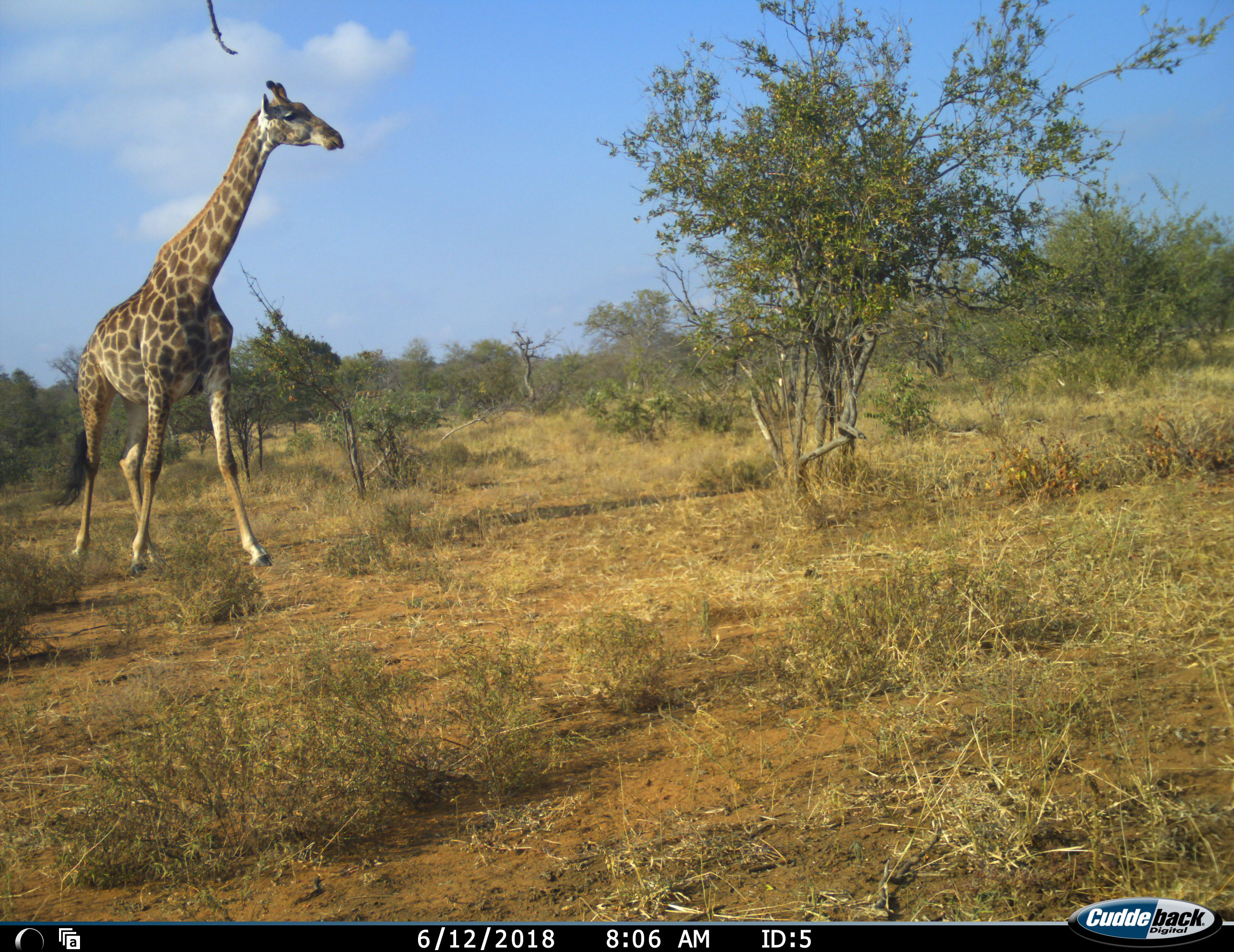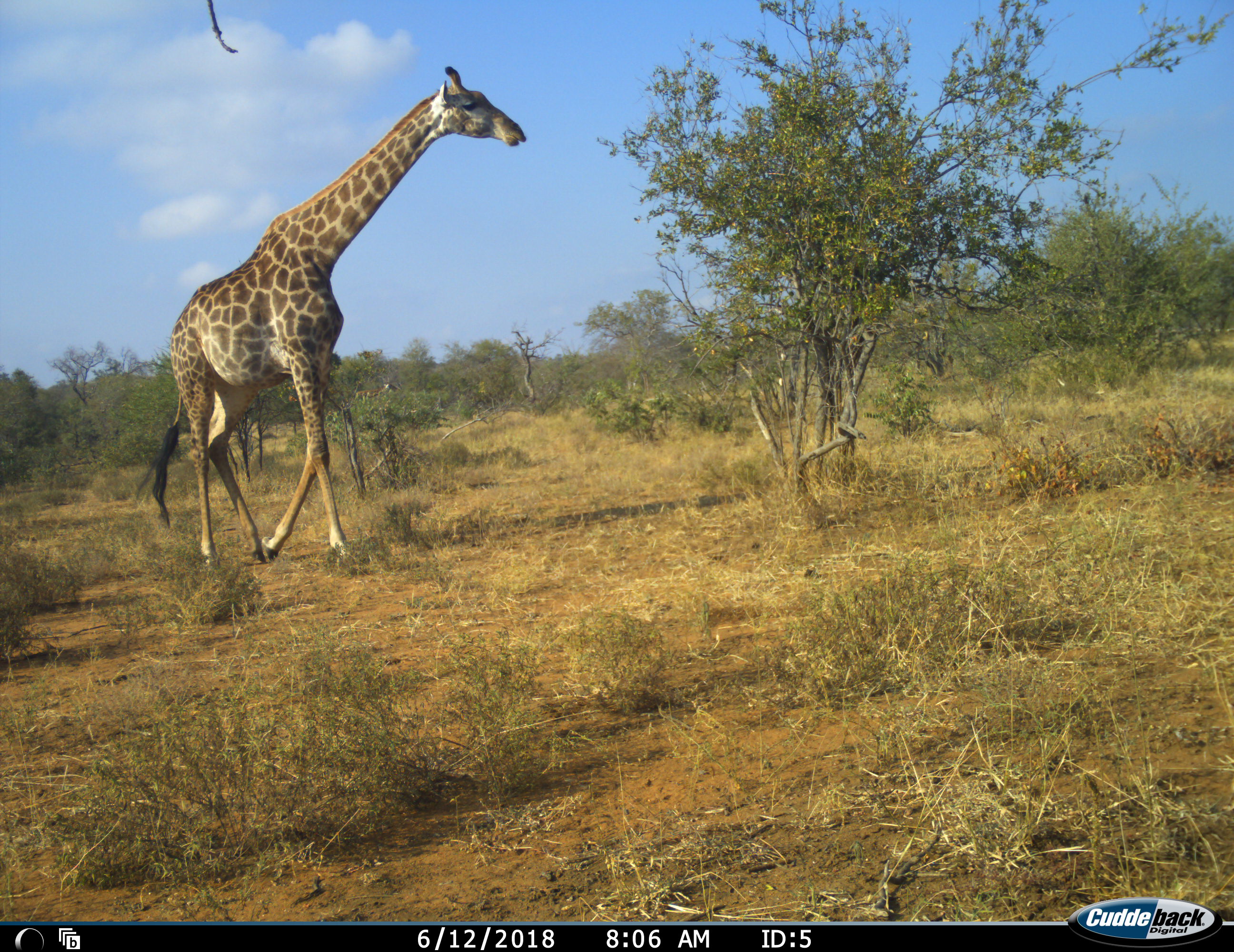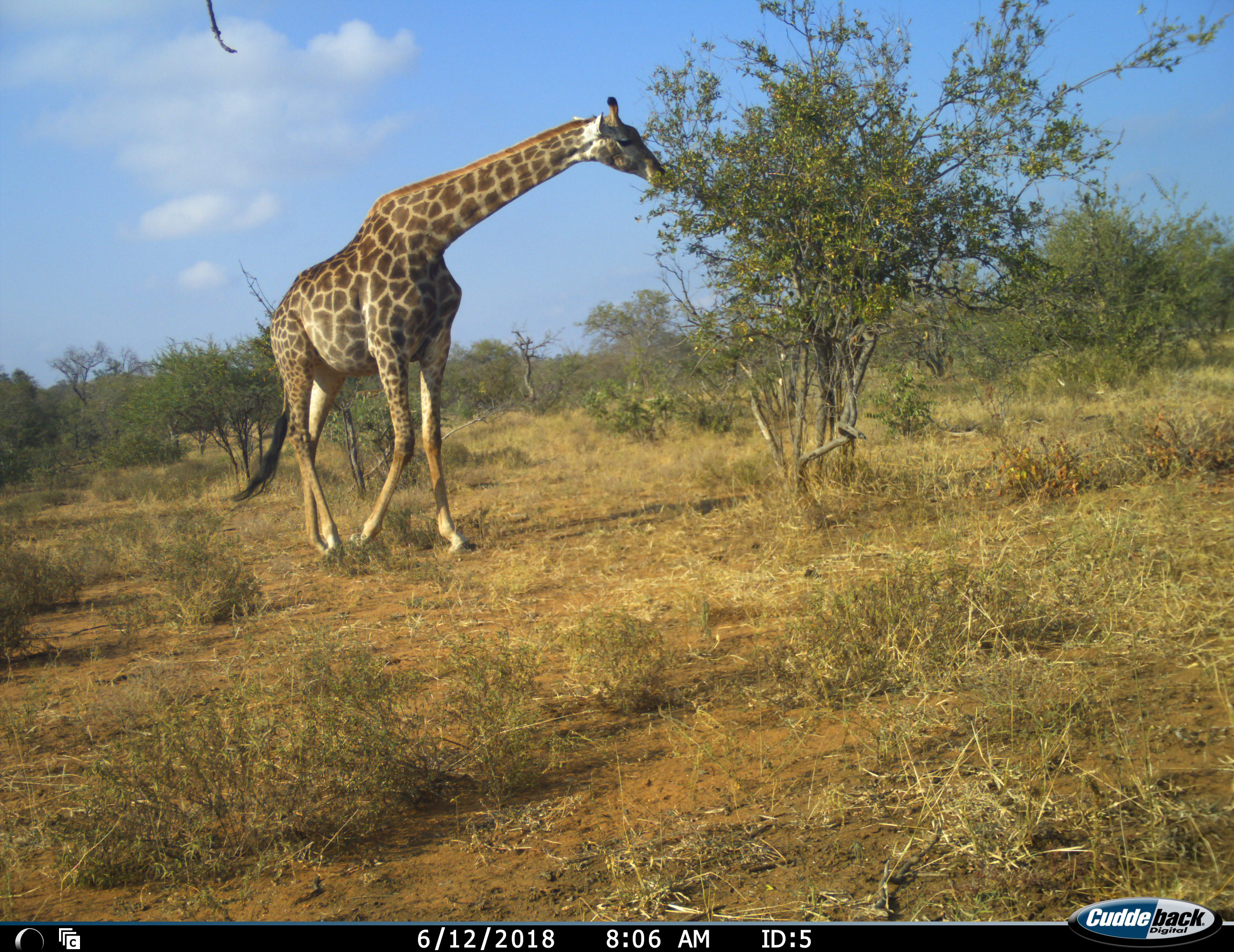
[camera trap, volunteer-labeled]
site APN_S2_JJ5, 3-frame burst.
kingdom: Animalia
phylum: Chordata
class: Mammalia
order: Artiodactyla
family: Giraffidae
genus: Giraffa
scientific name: Giraffa camelopardalis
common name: giraffe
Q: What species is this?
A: Giraffe (Giraffa camelopardalis).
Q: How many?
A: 1.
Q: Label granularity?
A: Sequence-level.